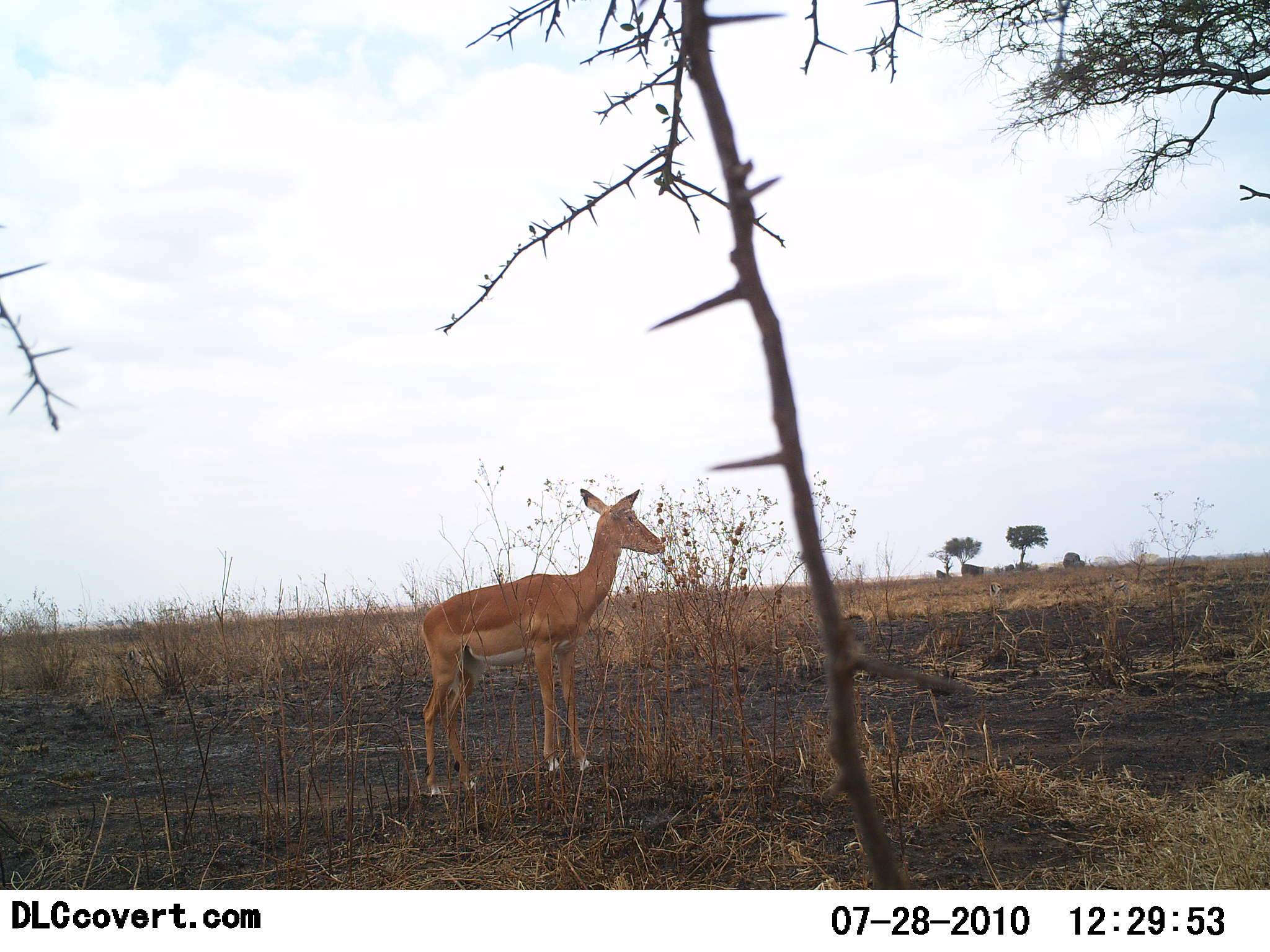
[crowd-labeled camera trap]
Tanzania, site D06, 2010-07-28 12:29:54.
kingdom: Animalia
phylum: Chordata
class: Mammalia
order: Artiodactyla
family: Bovidae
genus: Aepyceros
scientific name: Aepyceros melampus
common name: impala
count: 1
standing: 100%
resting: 0%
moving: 0%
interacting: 0%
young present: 0%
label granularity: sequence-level